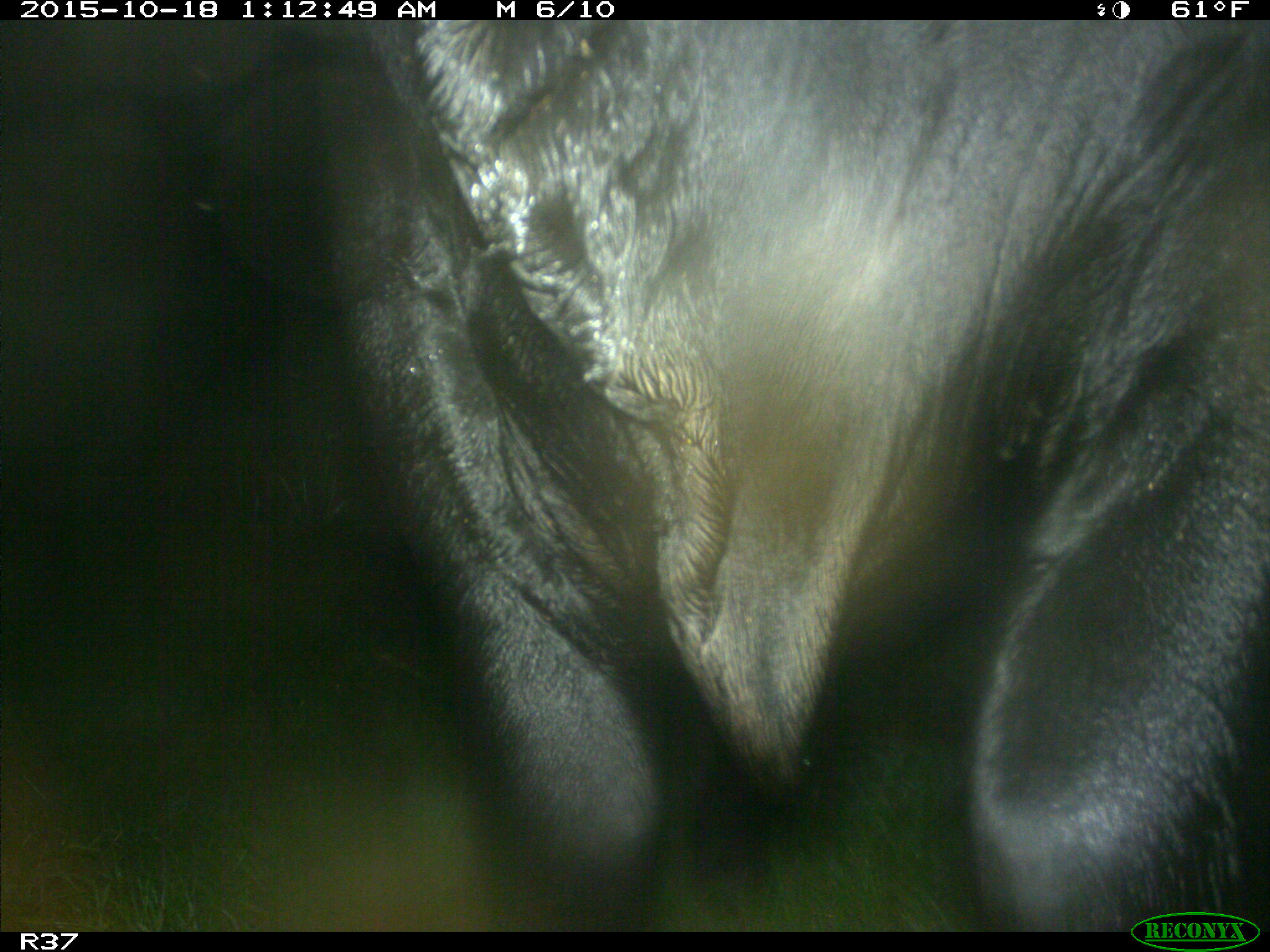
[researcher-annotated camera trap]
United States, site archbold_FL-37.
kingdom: Animalia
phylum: Chordata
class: Mammalia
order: Artiodactyla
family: Bovidae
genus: Bos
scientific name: Bos taurus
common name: domestic cow